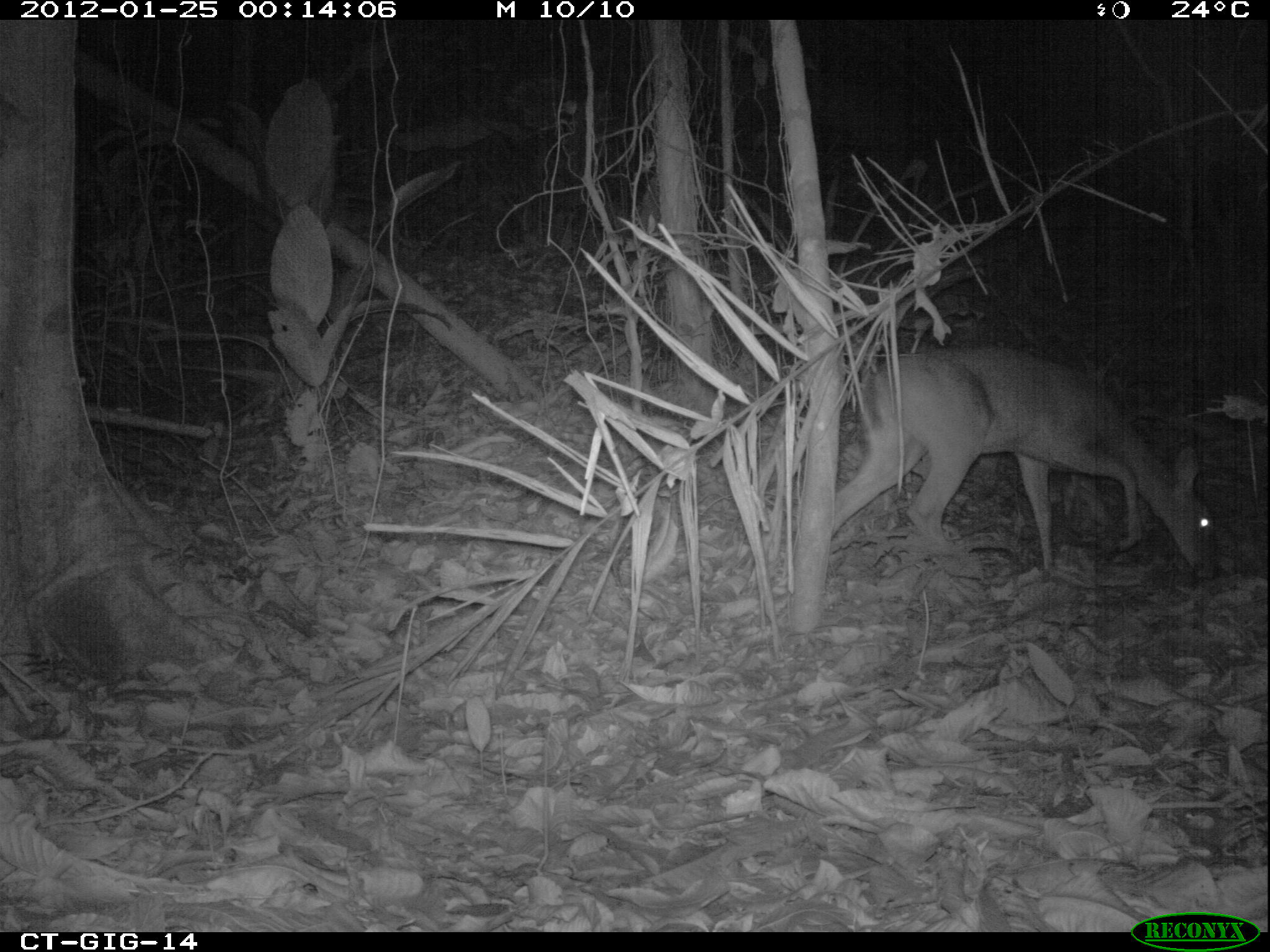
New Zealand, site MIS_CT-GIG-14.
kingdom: Animalia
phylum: Chordata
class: Mammalia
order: Artiodactyla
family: Cervidae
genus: Odocoileus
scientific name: Odocoileus virginianus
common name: white-tailed deer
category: white tailed deer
White tailed deer (white-tailed deer) (Odocoileus virginianus).